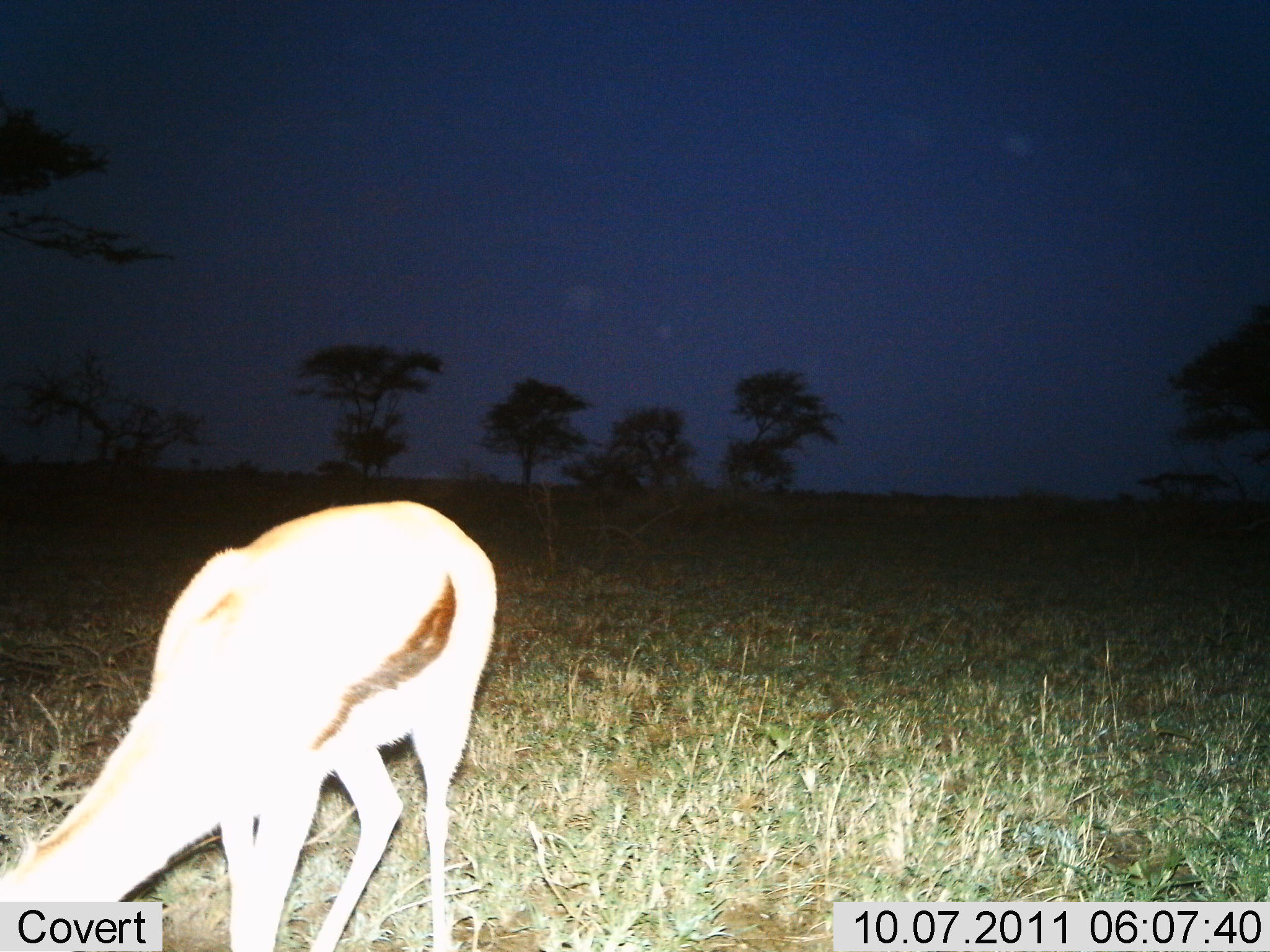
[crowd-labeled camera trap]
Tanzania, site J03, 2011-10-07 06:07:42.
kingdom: Animalia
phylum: Chordata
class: Mammalia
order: Artiodactyla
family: Bovidae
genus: Eudorcas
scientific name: Eudorcas thomsonii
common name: thomson's gazelle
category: gazellethomsons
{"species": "gazellethomsons (thomson's gazelle) (Eudorcas thomsonii)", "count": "1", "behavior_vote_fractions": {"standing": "23%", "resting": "0%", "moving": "0%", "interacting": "0%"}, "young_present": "0%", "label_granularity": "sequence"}